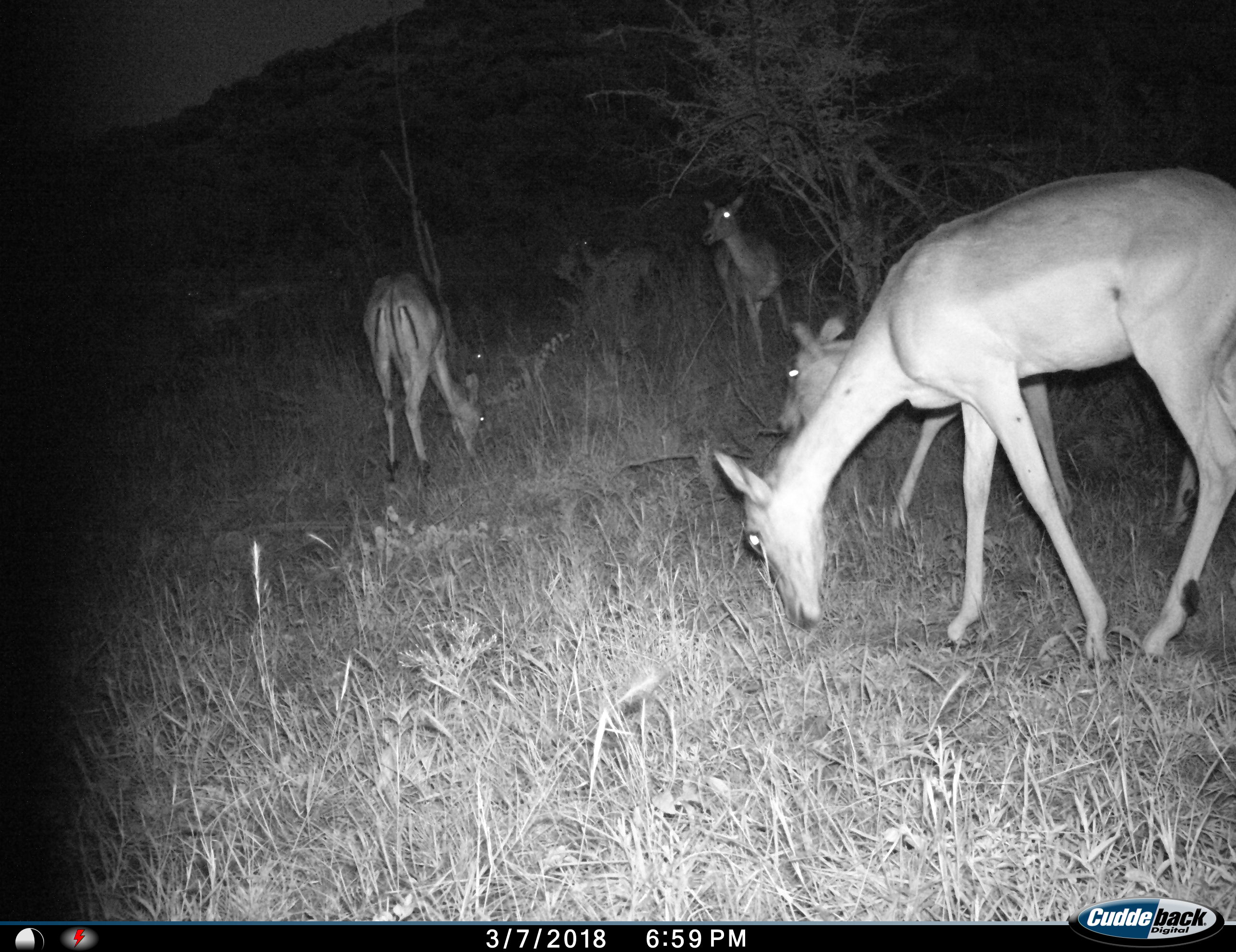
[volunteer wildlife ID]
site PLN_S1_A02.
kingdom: Animalia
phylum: Chordata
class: Mammalia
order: Artiodactyla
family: Bovidae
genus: Aepyceros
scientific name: Aepyceros melampus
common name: impala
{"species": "impala (Aepyceros melampus)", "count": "5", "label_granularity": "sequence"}